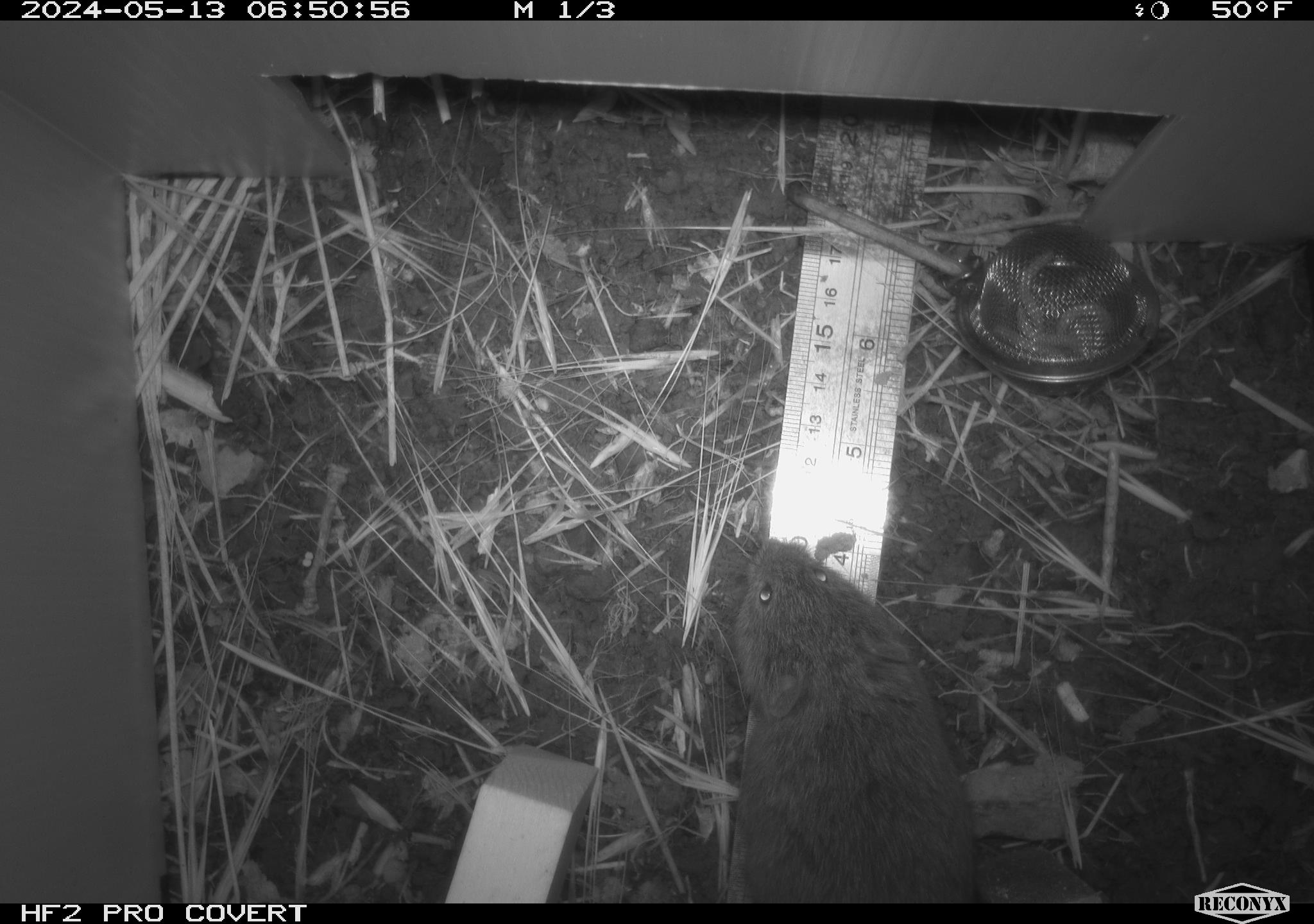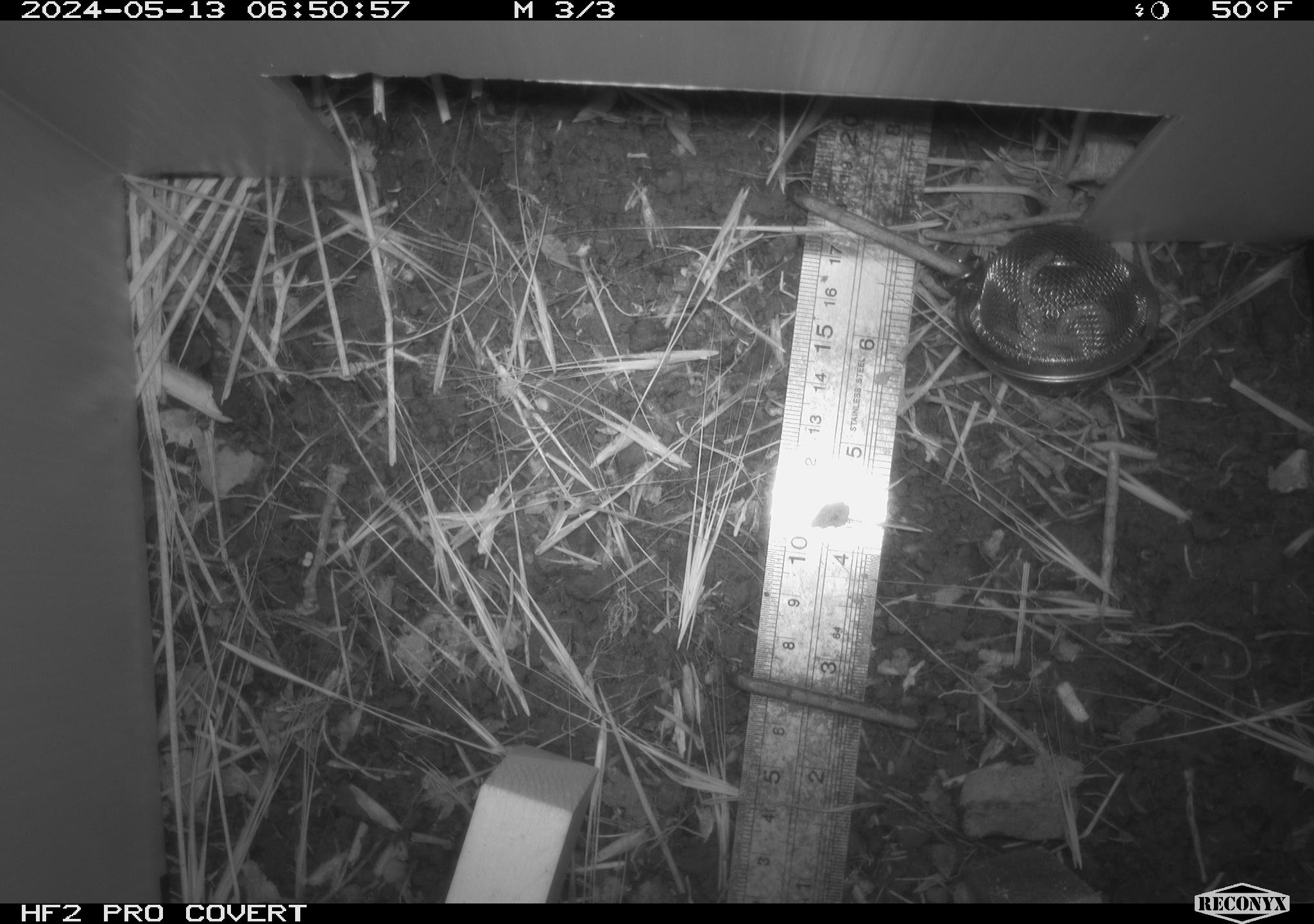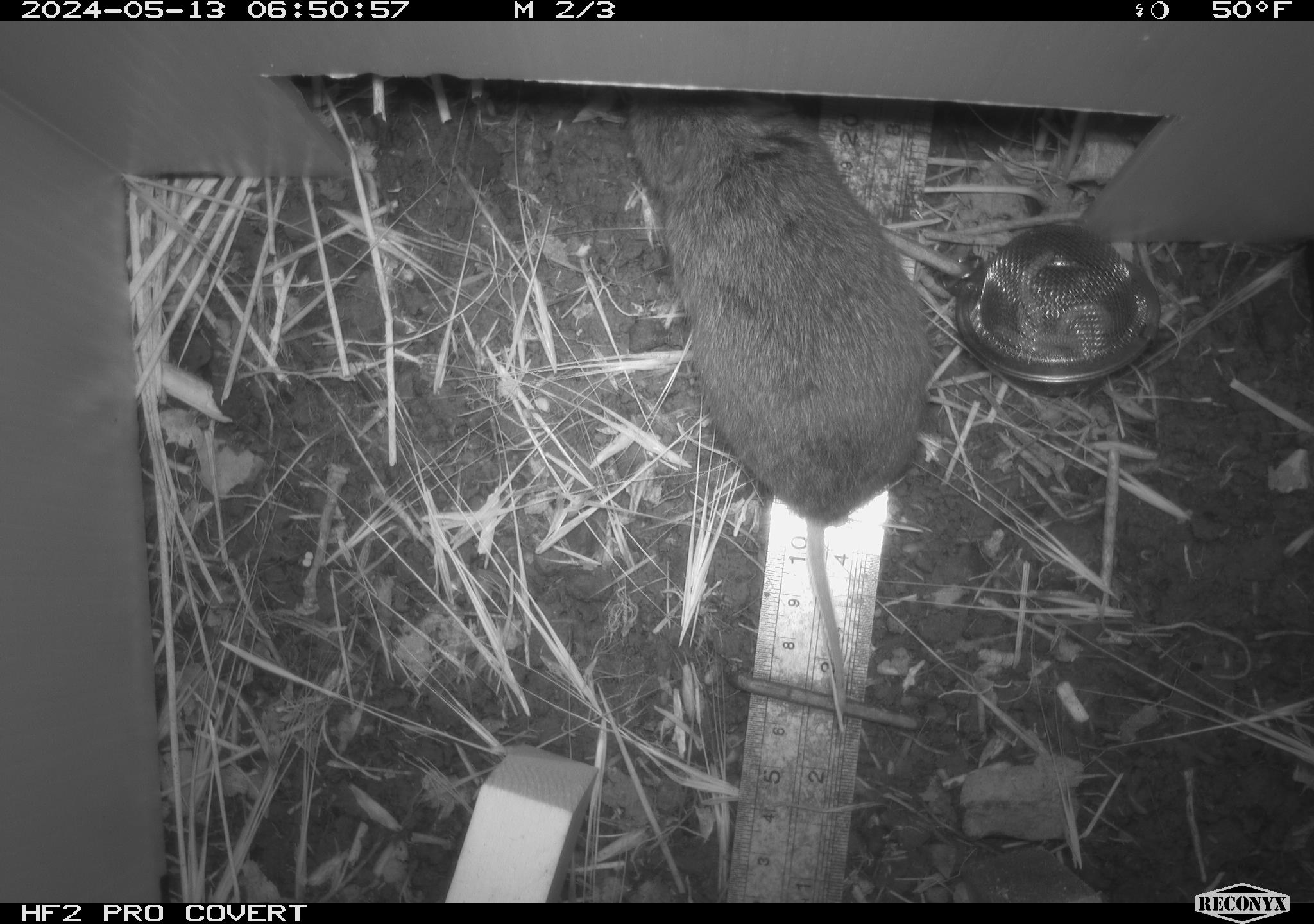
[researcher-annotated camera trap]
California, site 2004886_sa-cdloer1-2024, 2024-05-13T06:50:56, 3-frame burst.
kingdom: Animalia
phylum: Chordata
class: Mammalia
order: Rodentia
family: Cricetidae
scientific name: Arvicolinae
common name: voles, lemmings, and muskrats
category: arvicolinae subfamily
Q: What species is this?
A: Arvicolinae subfamily (voles, lemmings, and muskrats) (Arvicolinae).